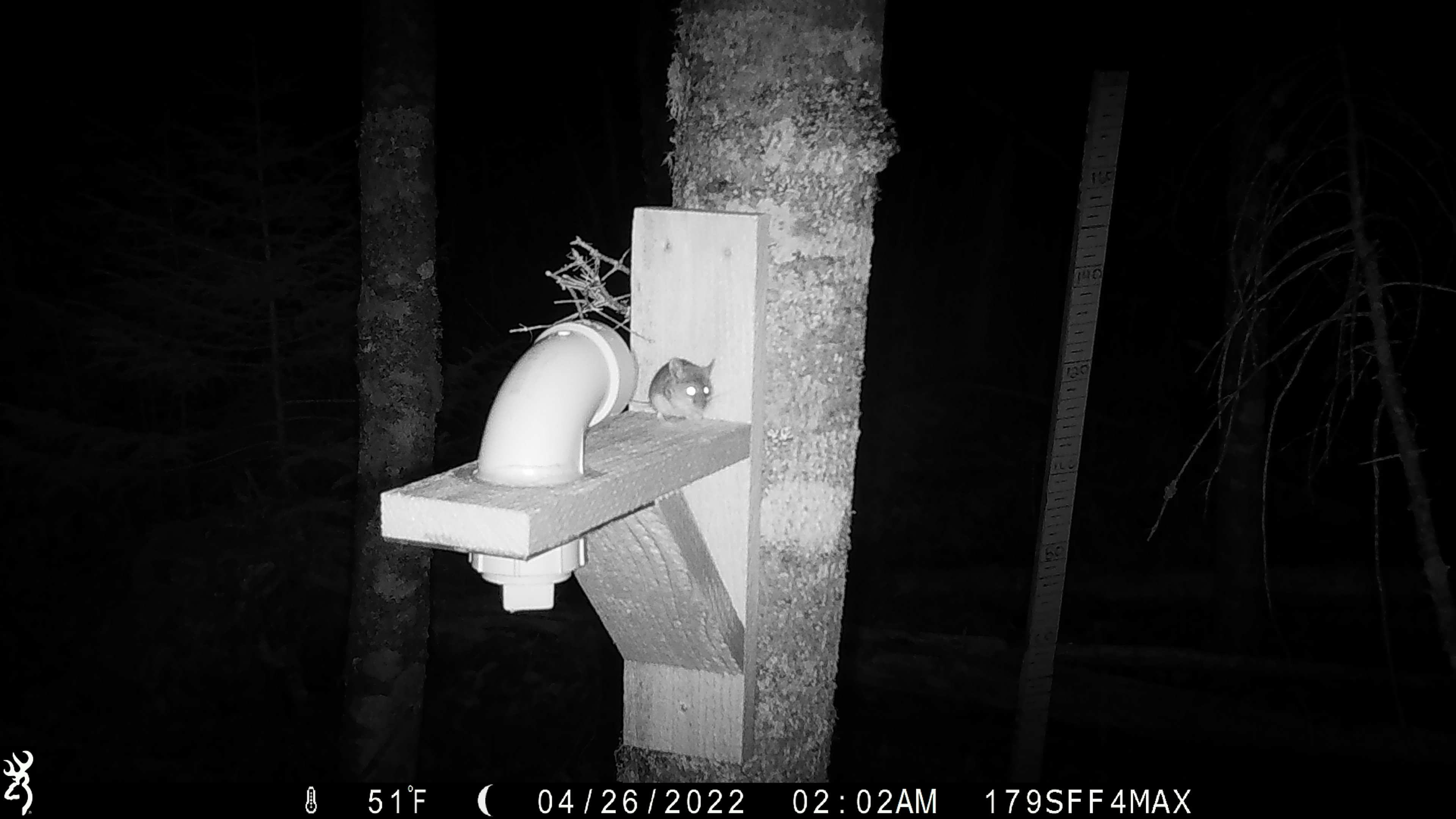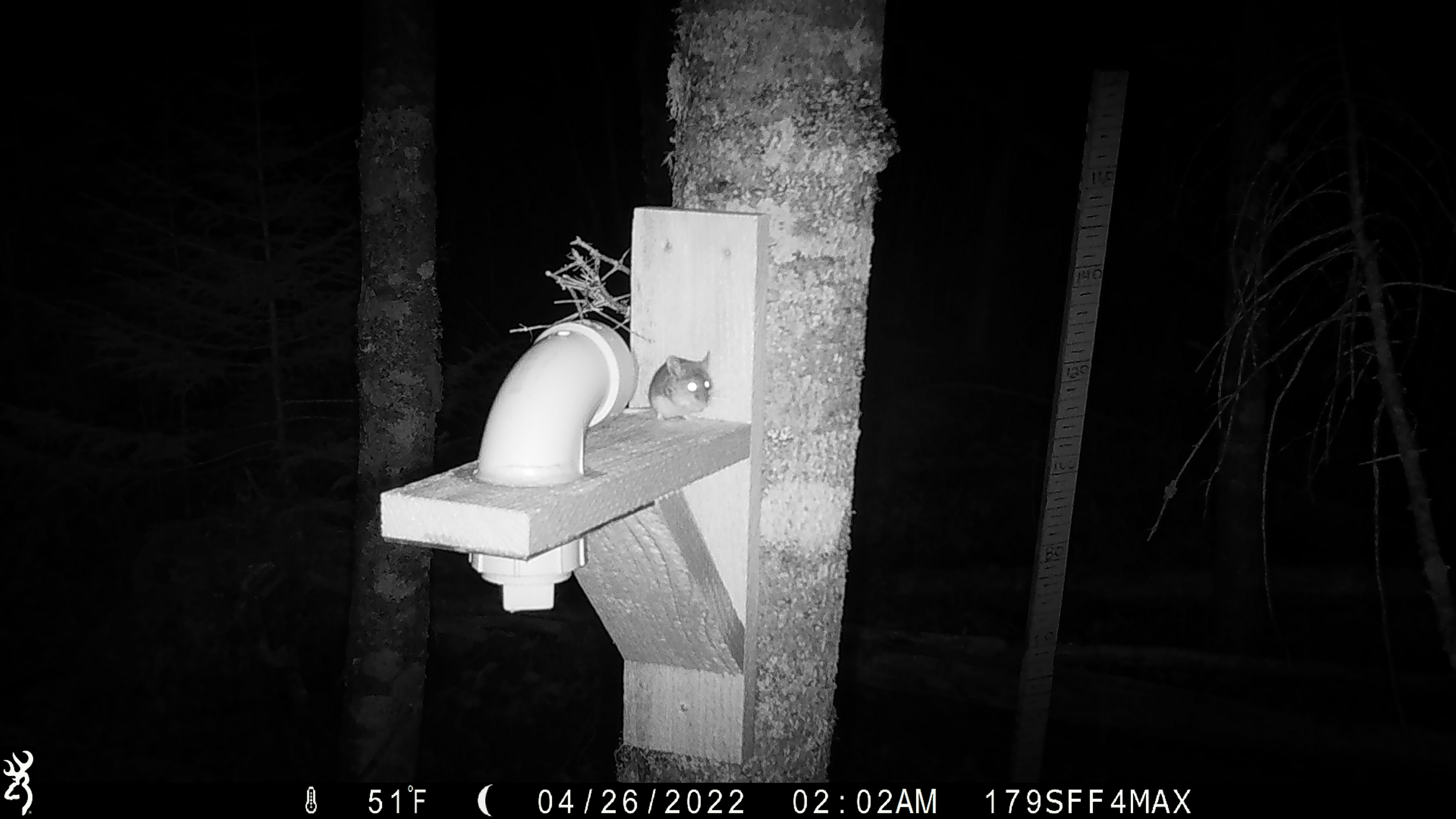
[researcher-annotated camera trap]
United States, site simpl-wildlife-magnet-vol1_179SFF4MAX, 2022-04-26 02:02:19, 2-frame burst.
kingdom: Animalia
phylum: Chordata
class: Mammalia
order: Rodentia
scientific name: Rodentia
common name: mouse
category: mouse sp.